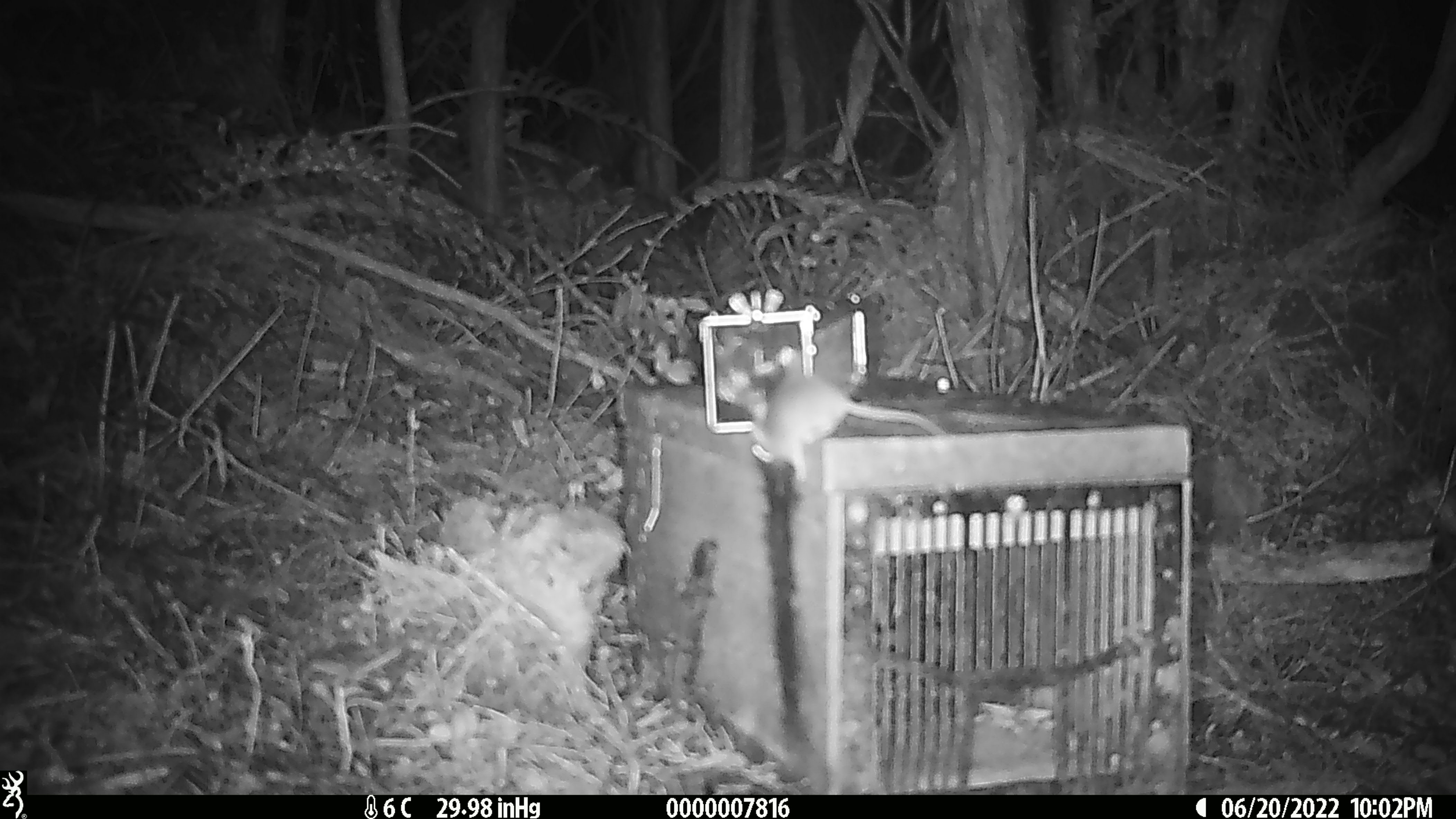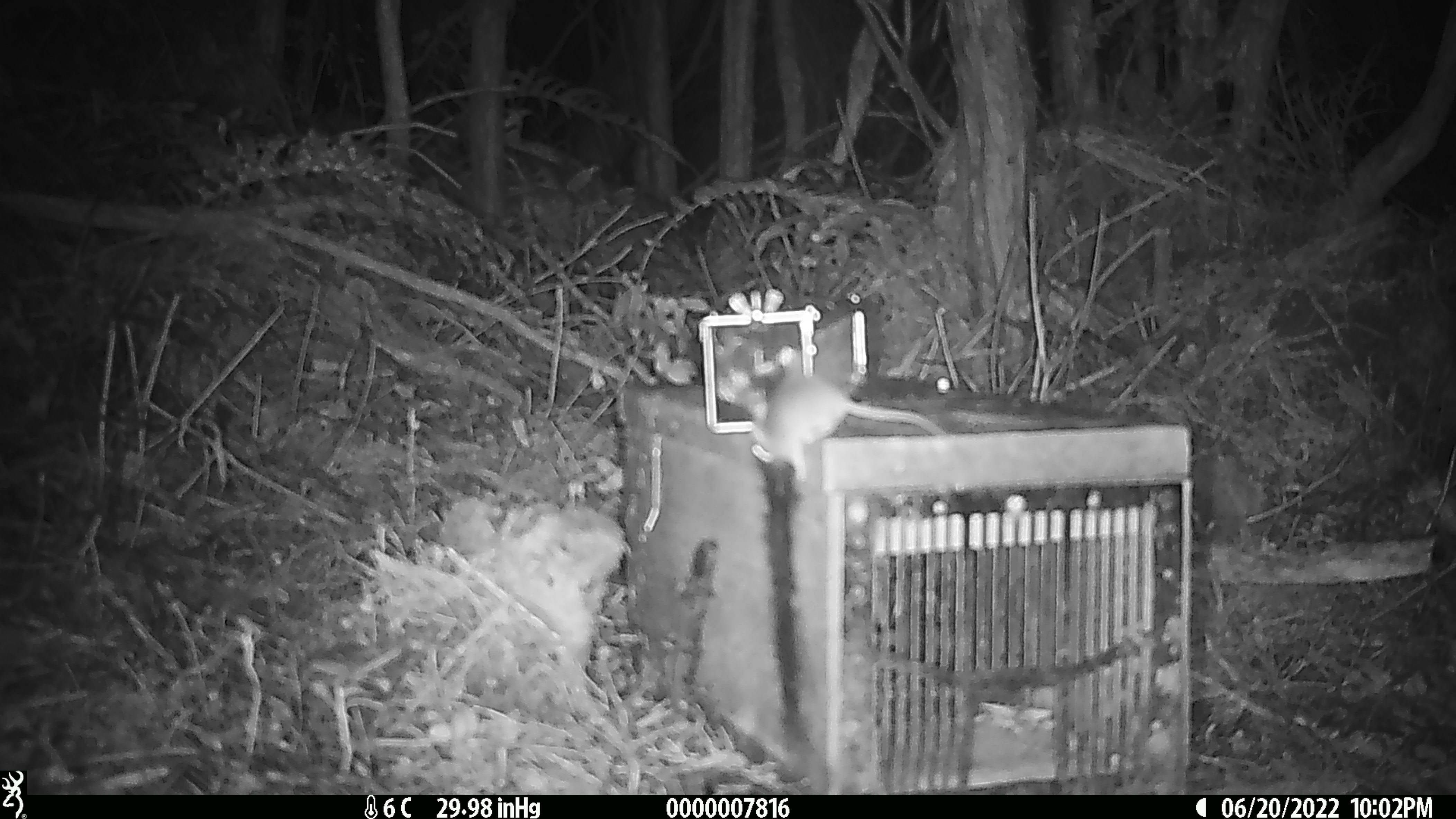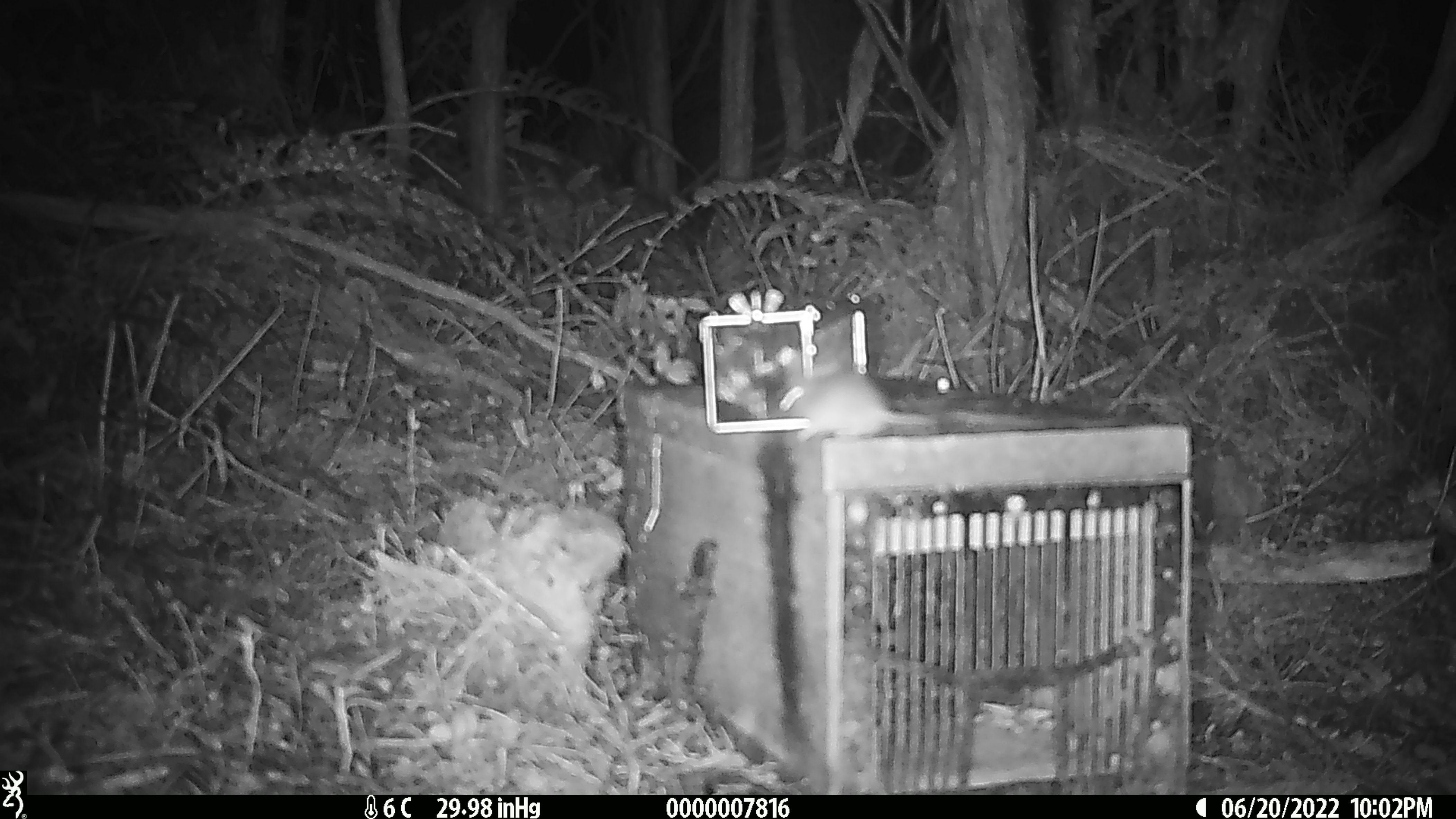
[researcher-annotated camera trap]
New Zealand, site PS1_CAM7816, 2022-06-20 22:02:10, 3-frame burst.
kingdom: Animalia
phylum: Chordata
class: Mammalia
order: Rodentia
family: Muridae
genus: Mus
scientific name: Mus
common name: mouse